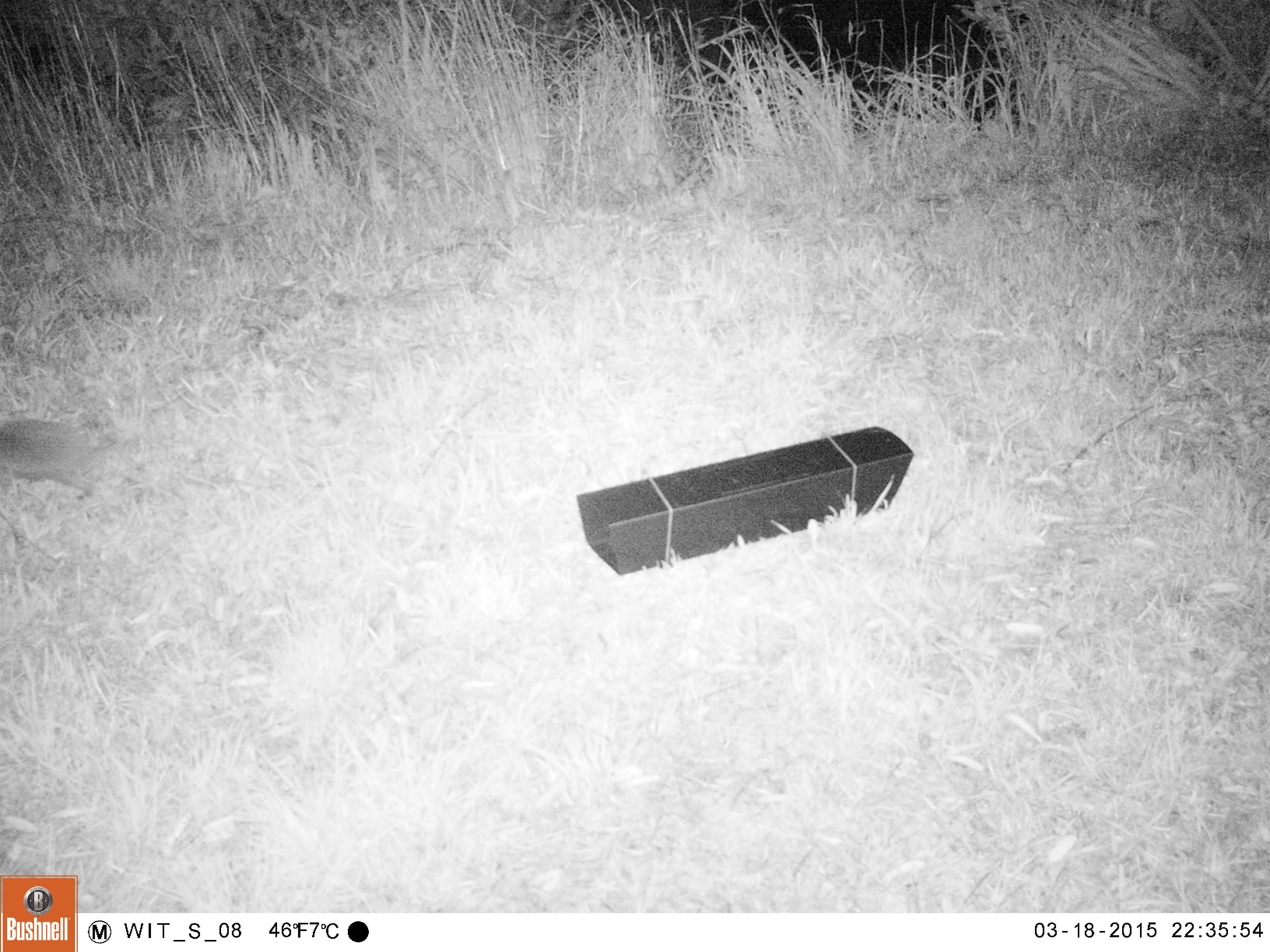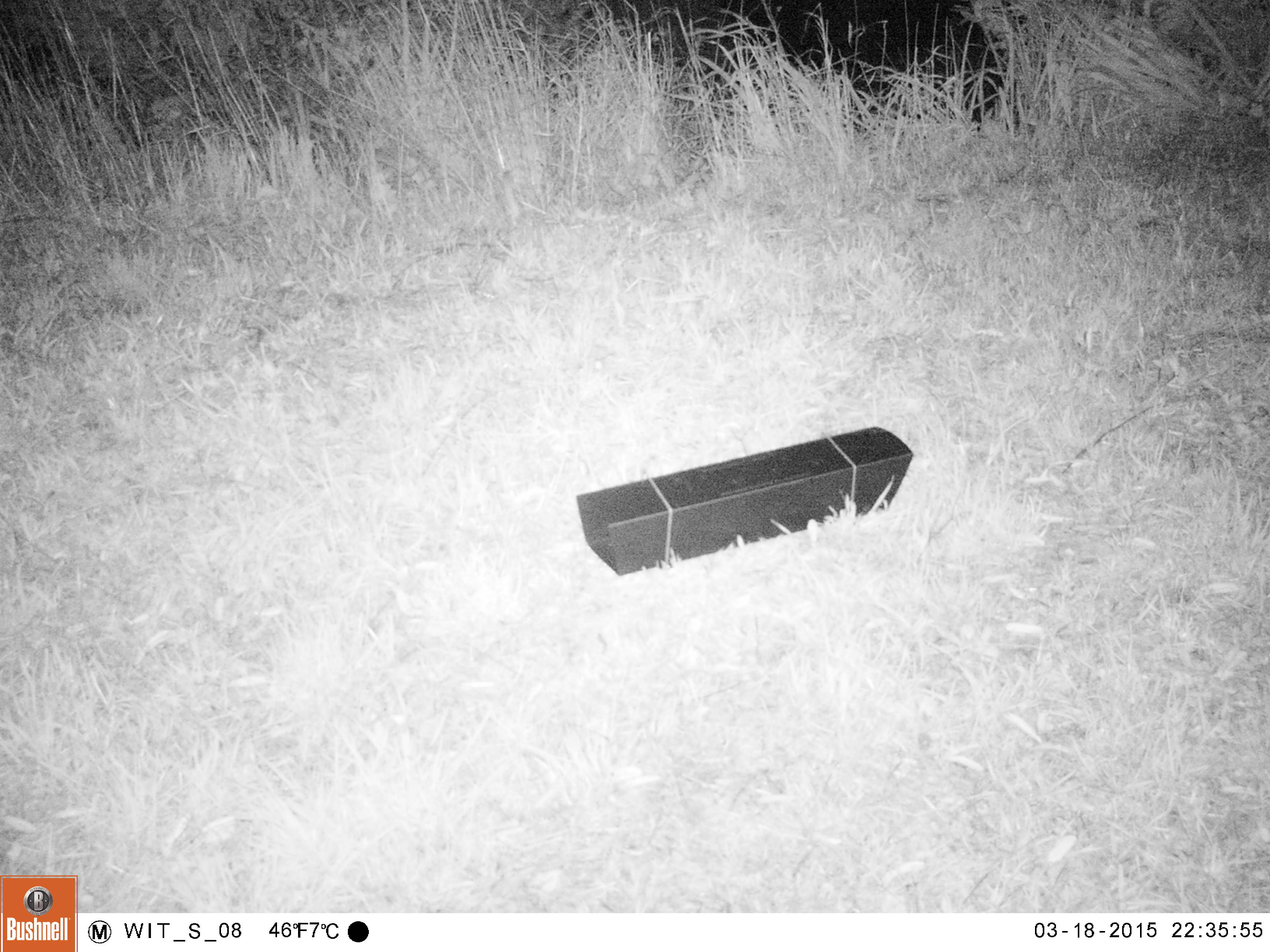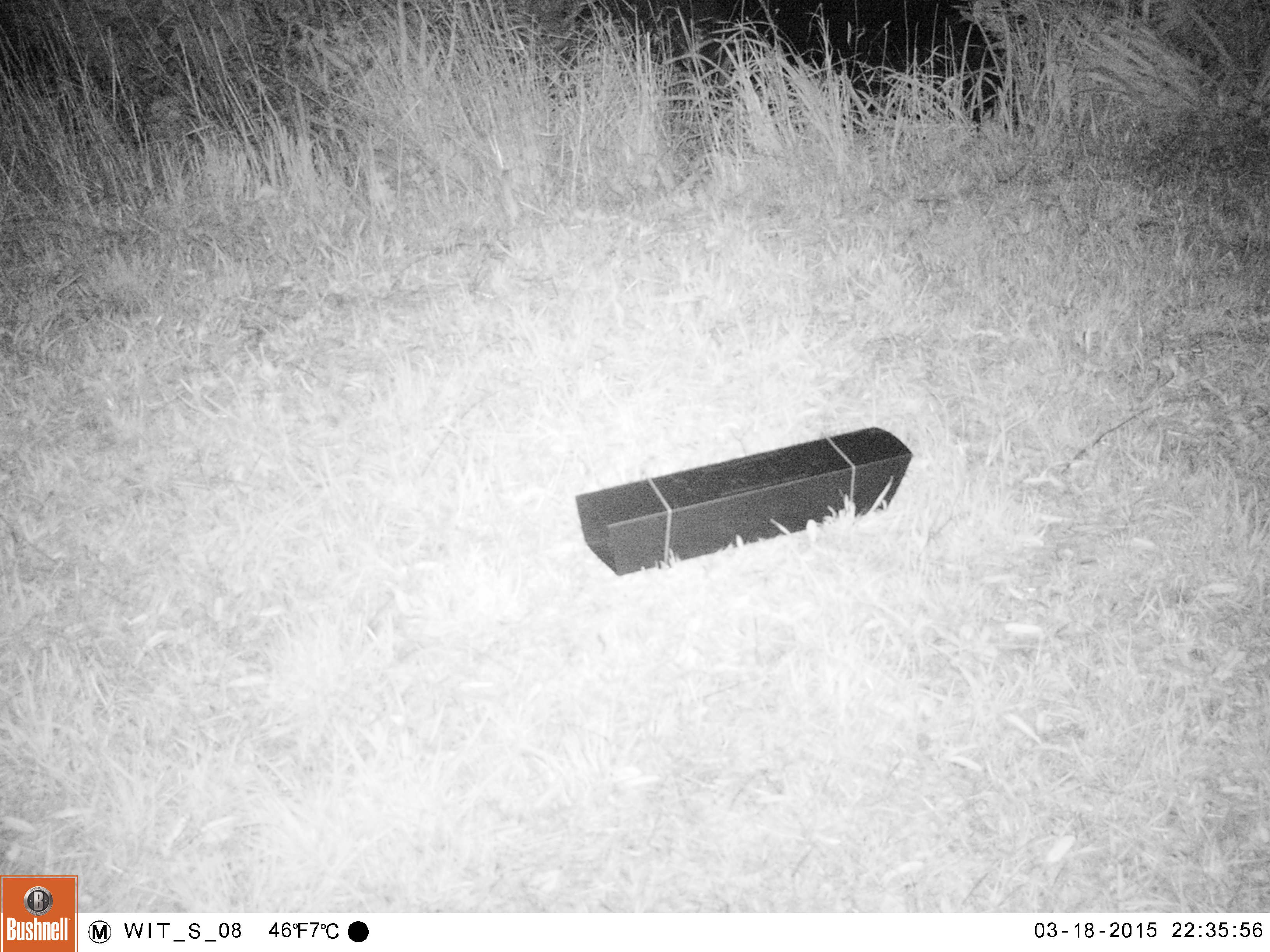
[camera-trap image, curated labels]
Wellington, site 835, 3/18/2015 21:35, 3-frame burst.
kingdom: Animalia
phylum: Chordata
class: Mammalia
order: Eulipotyphla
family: Erinaceidae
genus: Erinaceus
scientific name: Erinaceus europaeus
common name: hedgehog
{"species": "hedgehog (Erinaceus europaeus)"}